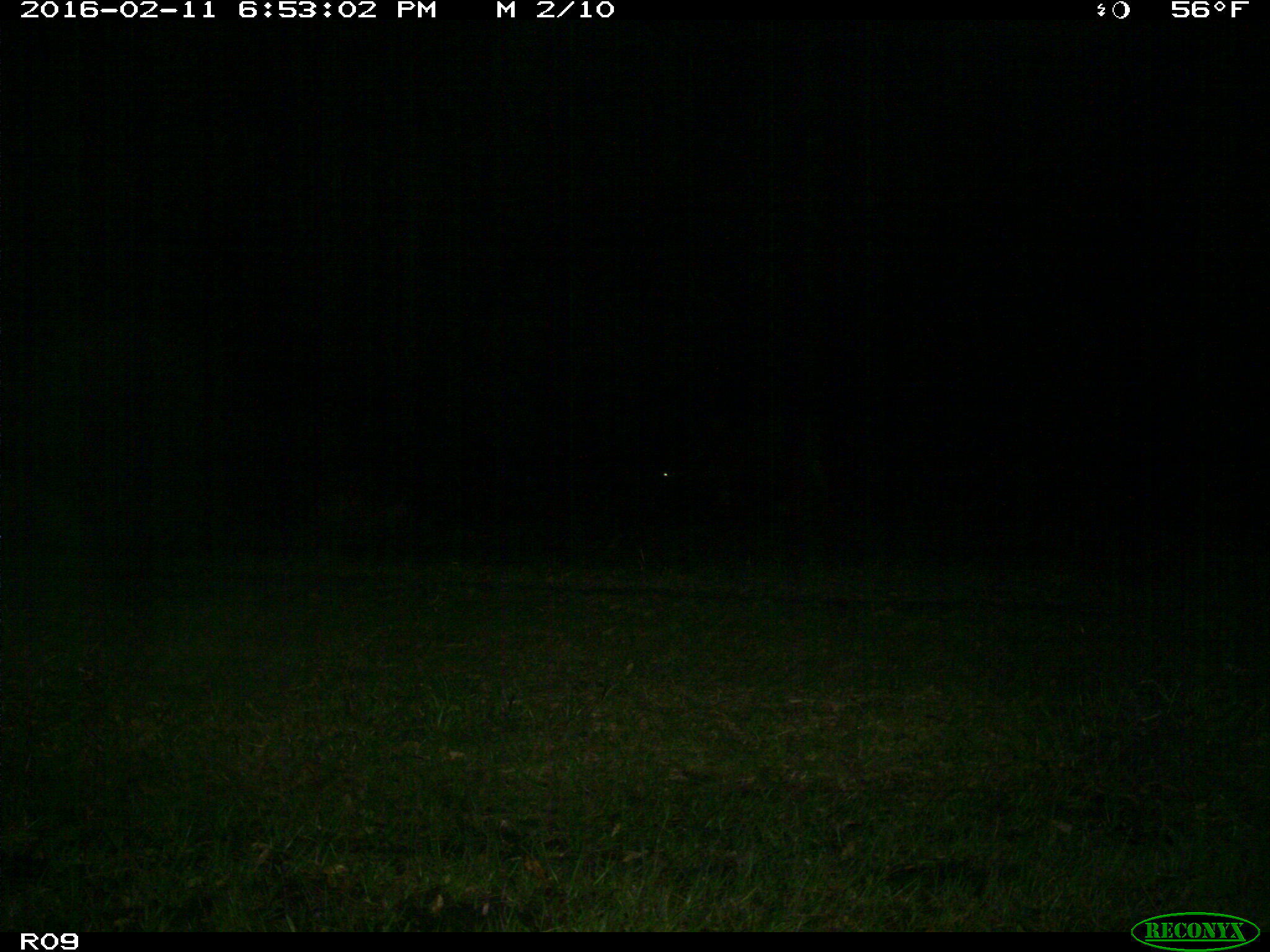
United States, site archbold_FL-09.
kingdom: Animalia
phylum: Chordata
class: Mammalia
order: Artiodactyla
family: Bovidae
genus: Bos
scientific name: Bos taurus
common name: domestic cow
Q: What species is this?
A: Bos taurus (domestic cow).